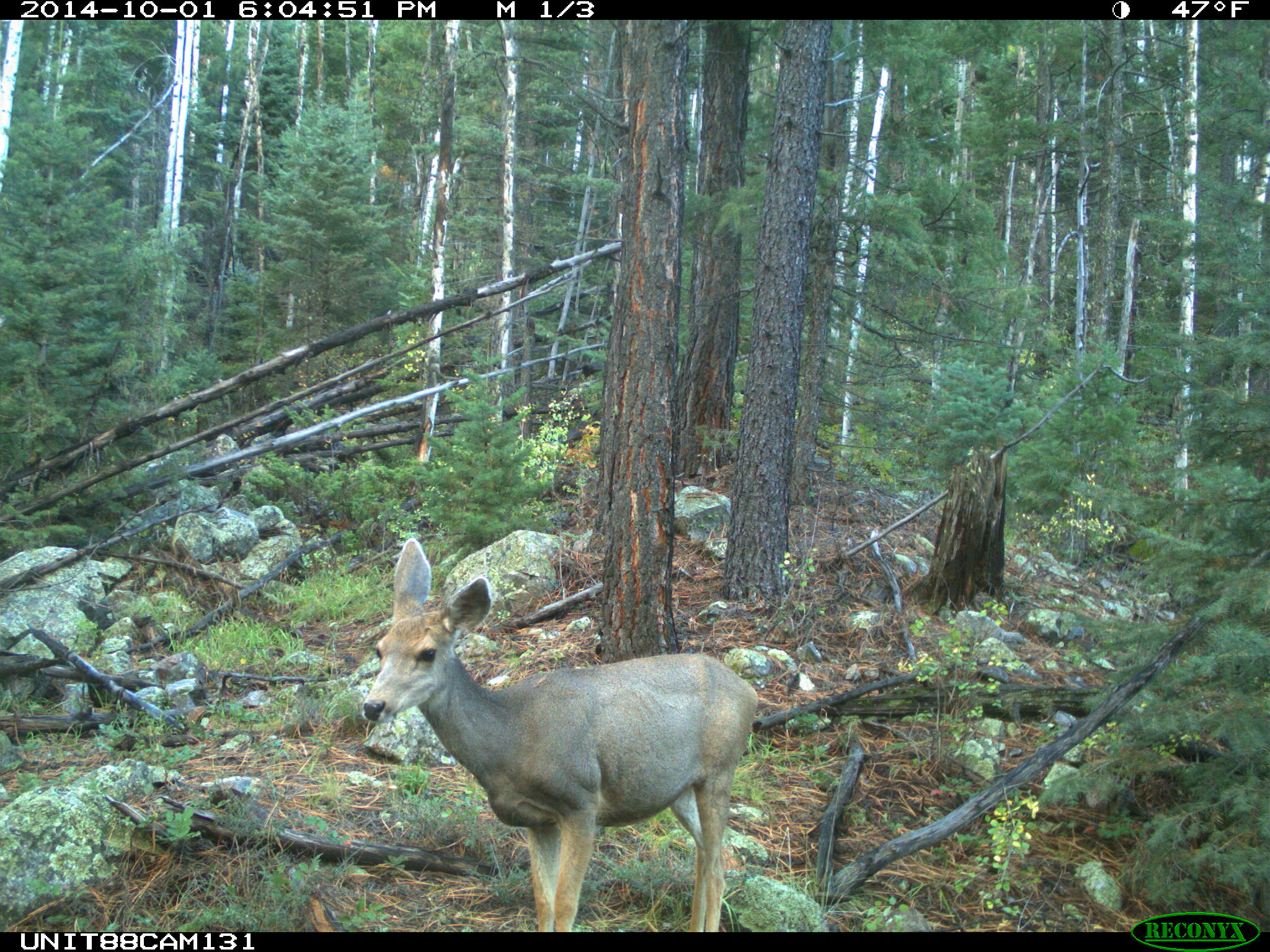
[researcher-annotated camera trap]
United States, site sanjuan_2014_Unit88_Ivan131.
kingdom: Animalia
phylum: Chordata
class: Mammalia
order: Artiodactyla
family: Cervidae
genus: Odocoileus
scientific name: Odocoileus hemionus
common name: mule deer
Odocoileus hemionus (mule deer).